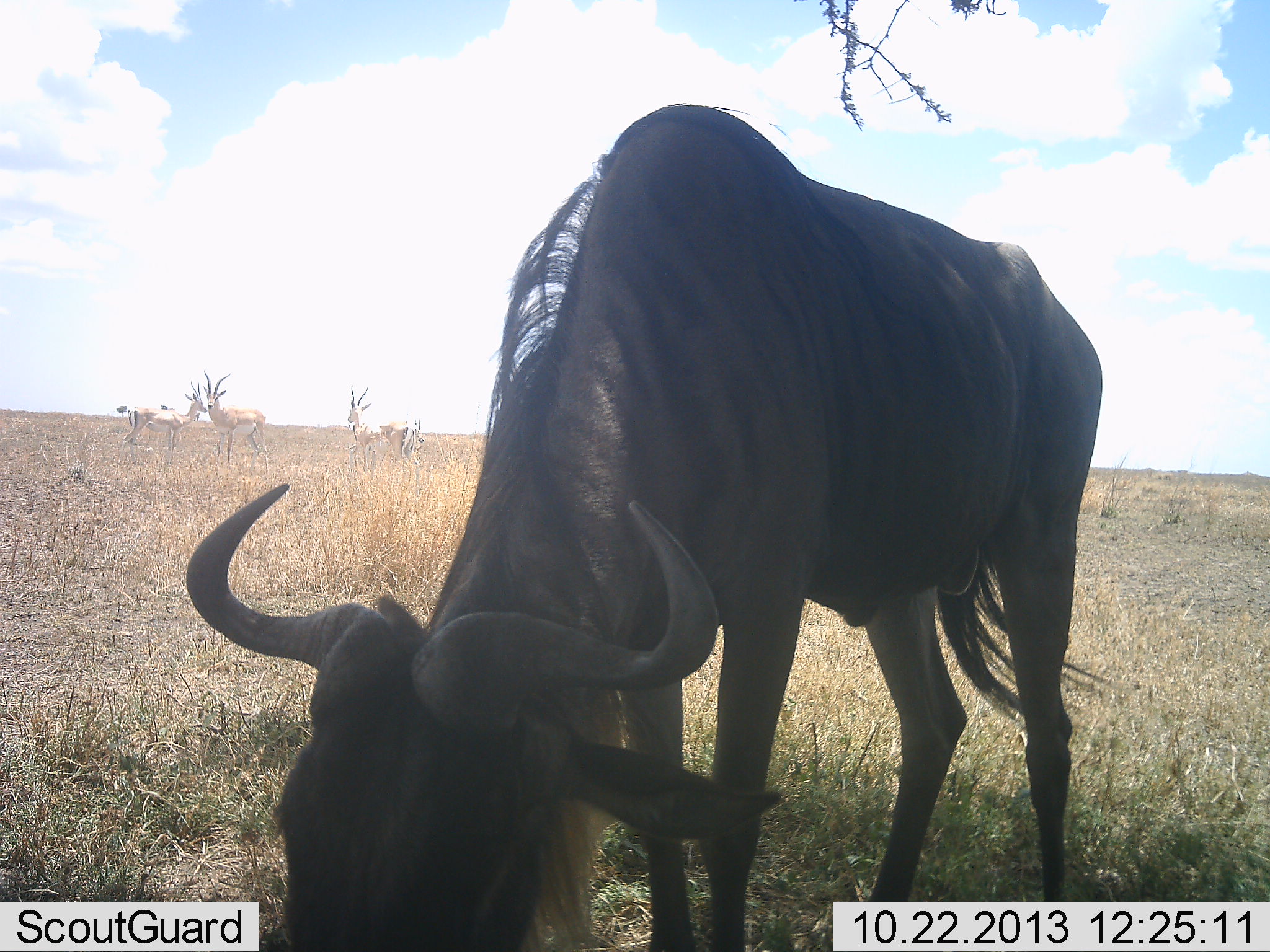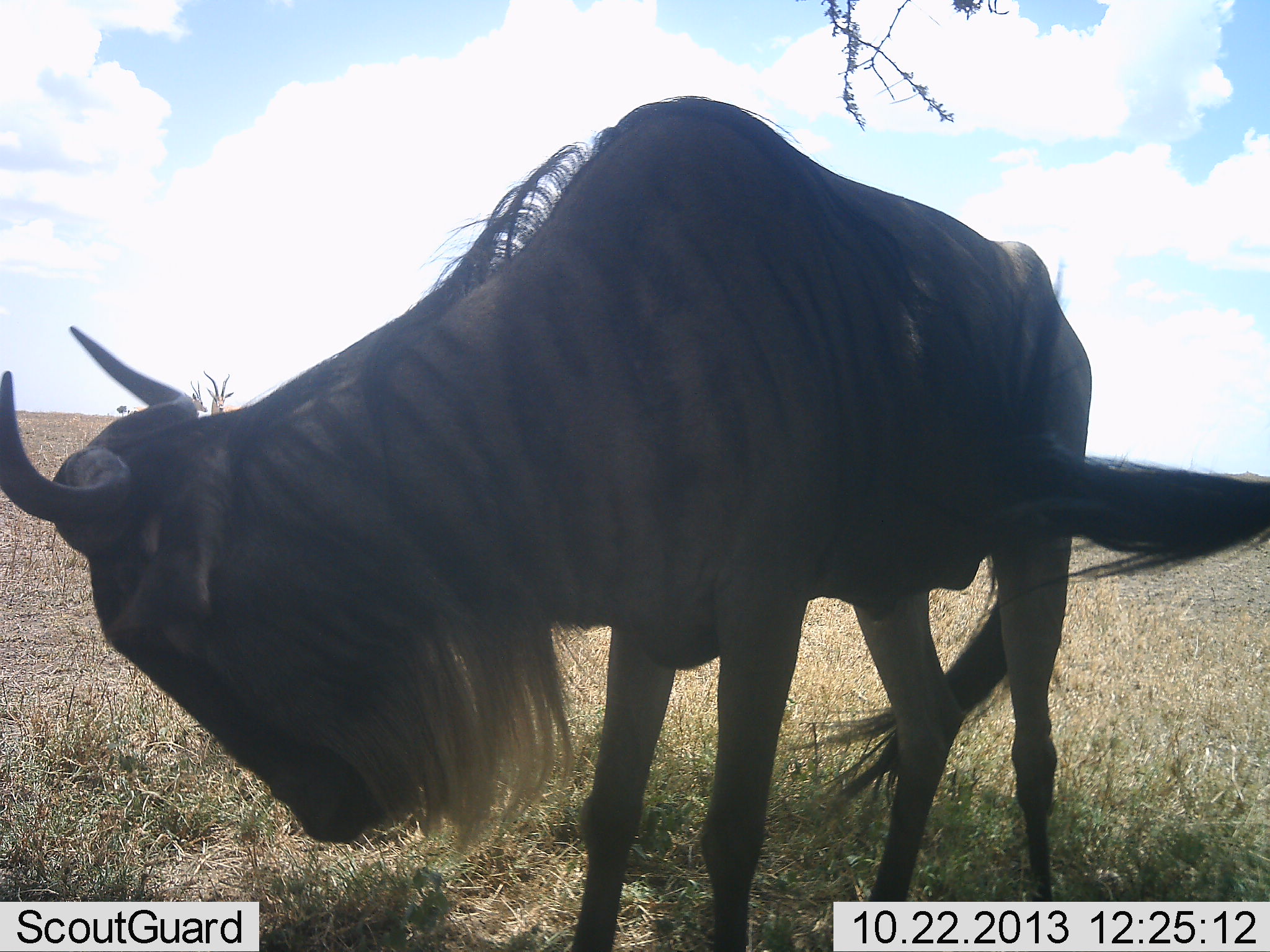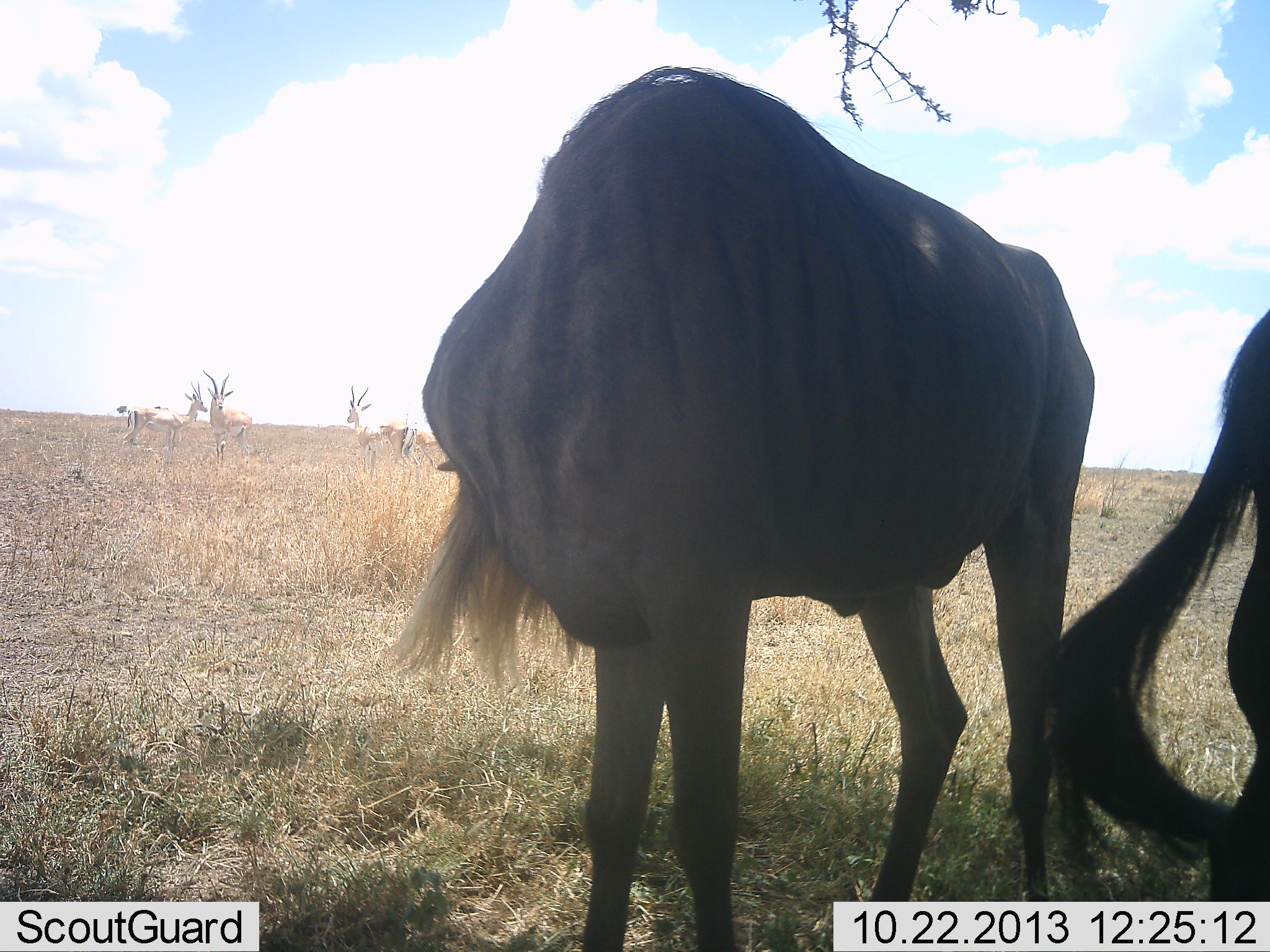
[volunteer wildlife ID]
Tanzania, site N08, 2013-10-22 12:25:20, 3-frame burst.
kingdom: Animalia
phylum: Chordata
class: Mammalia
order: Artiodactyla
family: Bovidae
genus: Connochaetes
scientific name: Connochaetes taurinus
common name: blue wildebeest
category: wildebeest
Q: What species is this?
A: Wildebeest (blue wildebeest) (Connochaetes taurinus).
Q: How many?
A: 2.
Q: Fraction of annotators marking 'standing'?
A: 76%.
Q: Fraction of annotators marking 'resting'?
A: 0%.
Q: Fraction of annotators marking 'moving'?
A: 12%.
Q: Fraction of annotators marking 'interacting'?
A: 18%.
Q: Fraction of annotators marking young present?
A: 0%.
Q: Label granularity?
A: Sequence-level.